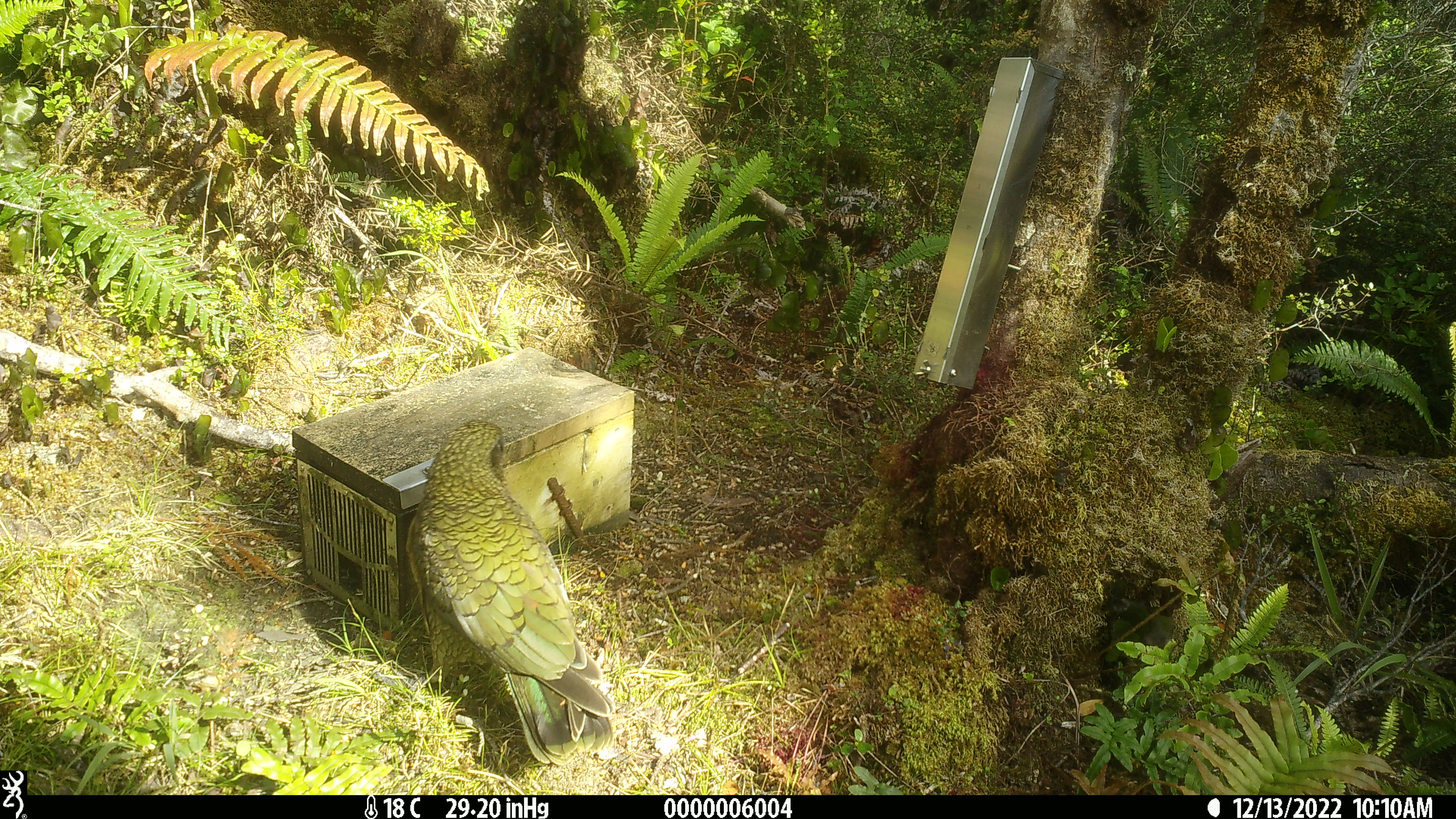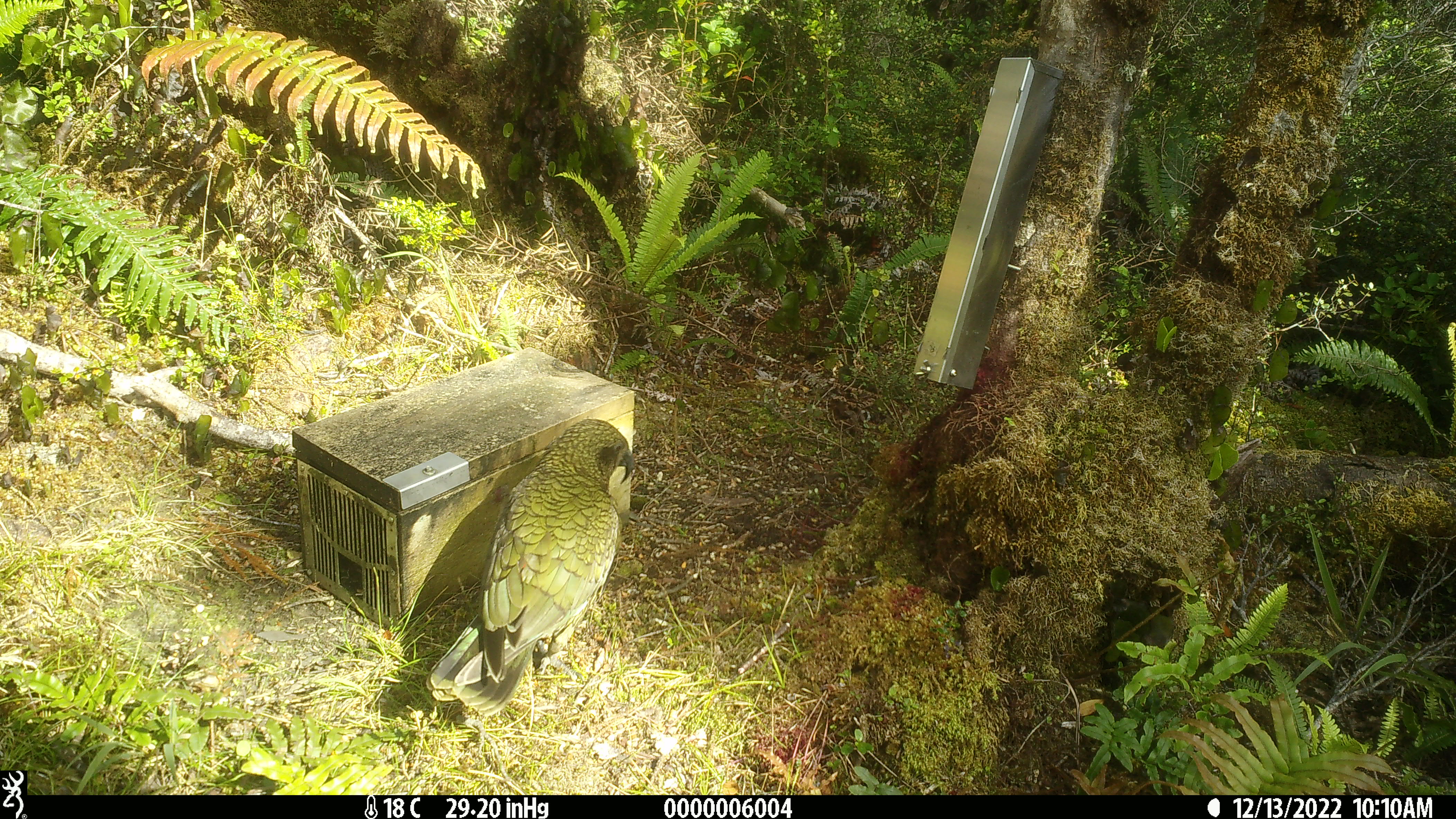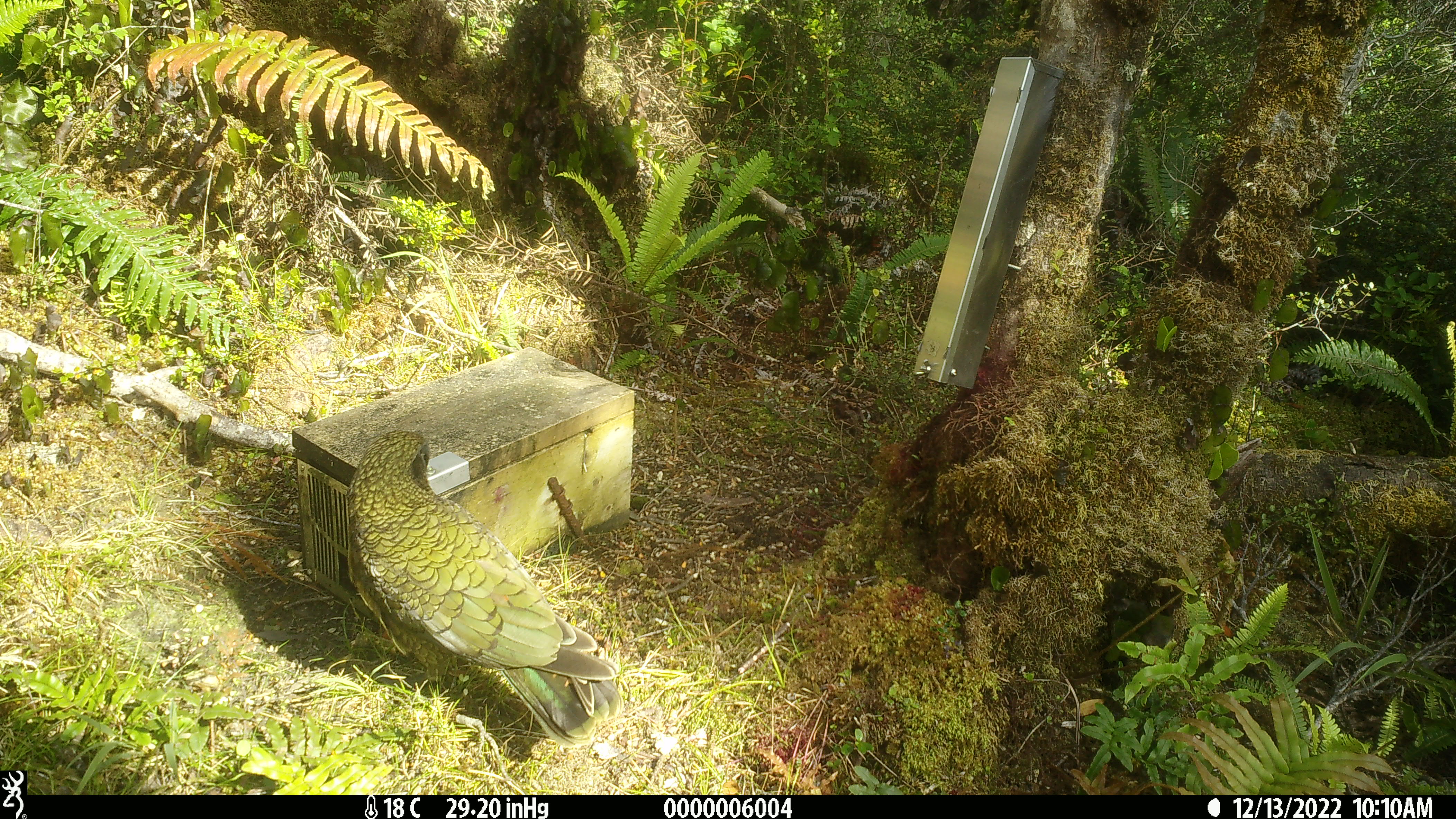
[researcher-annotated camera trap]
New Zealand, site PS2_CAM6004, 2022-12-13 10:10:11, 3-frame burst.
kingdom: Animalia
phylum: Chordata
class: Aves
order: Psittaciformes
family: Strigopidae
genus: Nestor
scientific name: Nestor notabilis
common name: kea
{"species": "kea (Nestor notabilis)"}